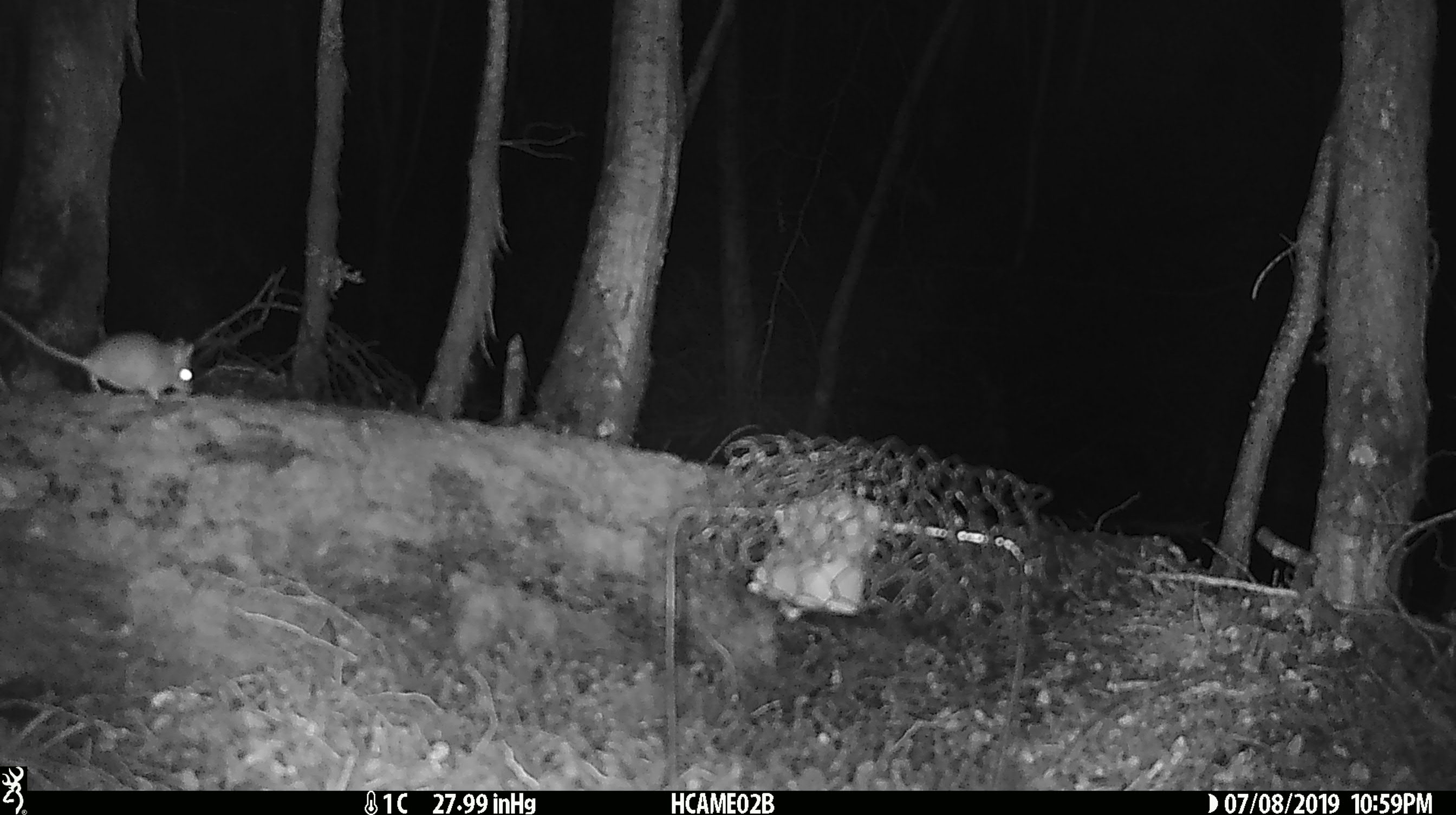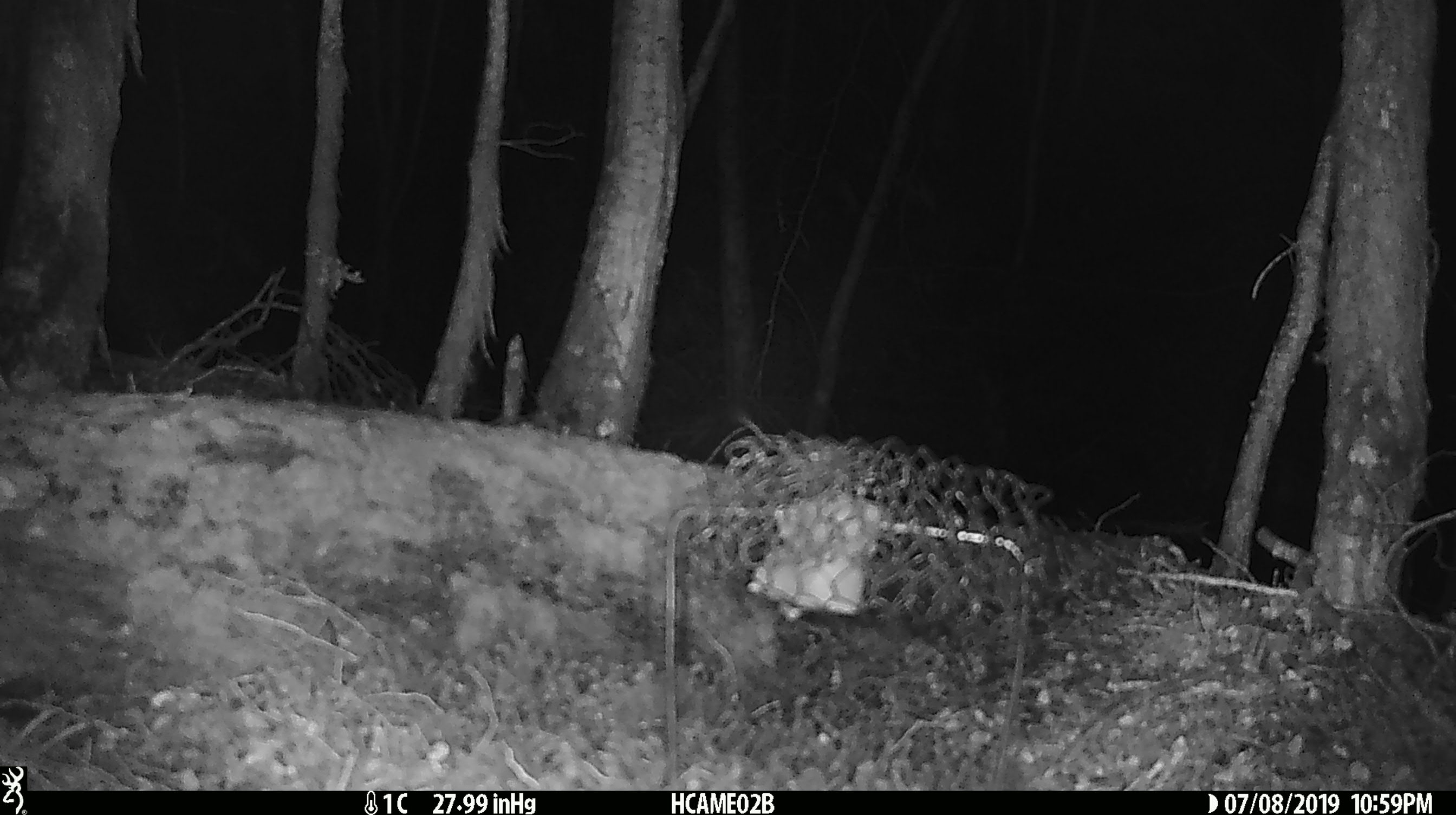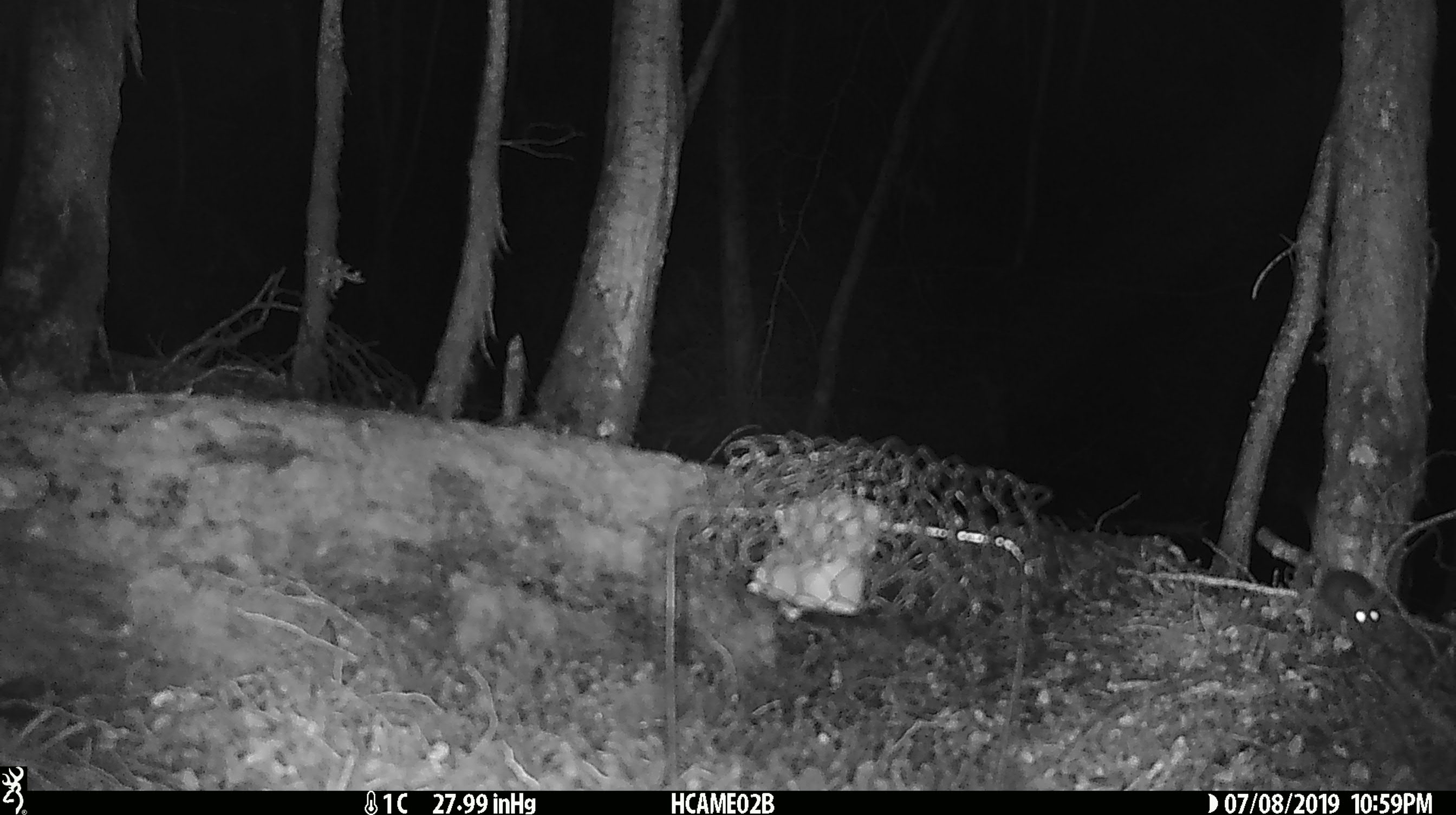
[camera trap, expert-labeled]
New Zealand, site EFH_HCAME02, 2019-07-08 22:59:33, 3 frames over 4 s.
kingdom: Animalia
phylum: Chordata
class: Mammalia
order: Rodentia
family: Muridae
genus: Mus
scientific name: Mus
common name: mouse